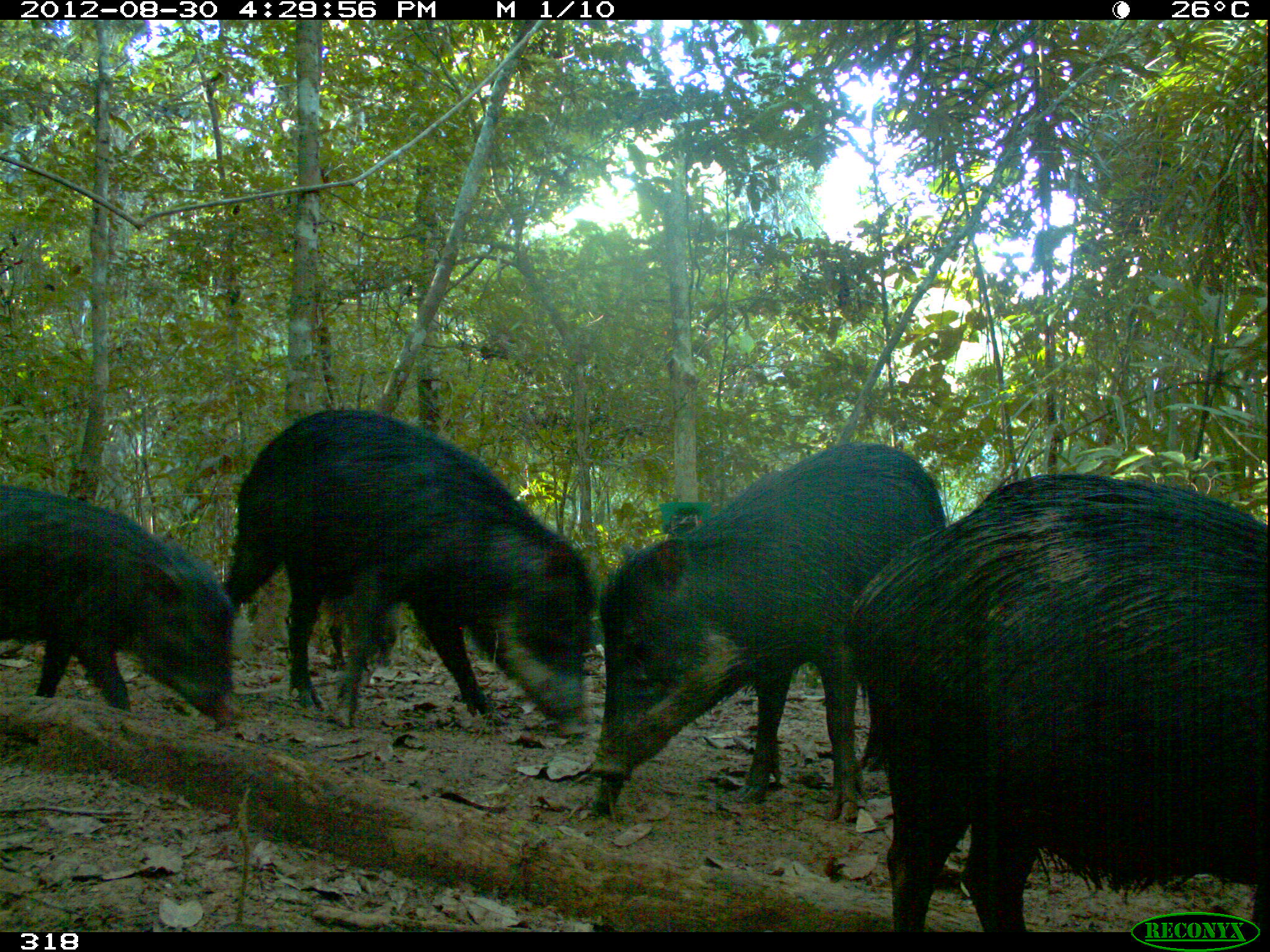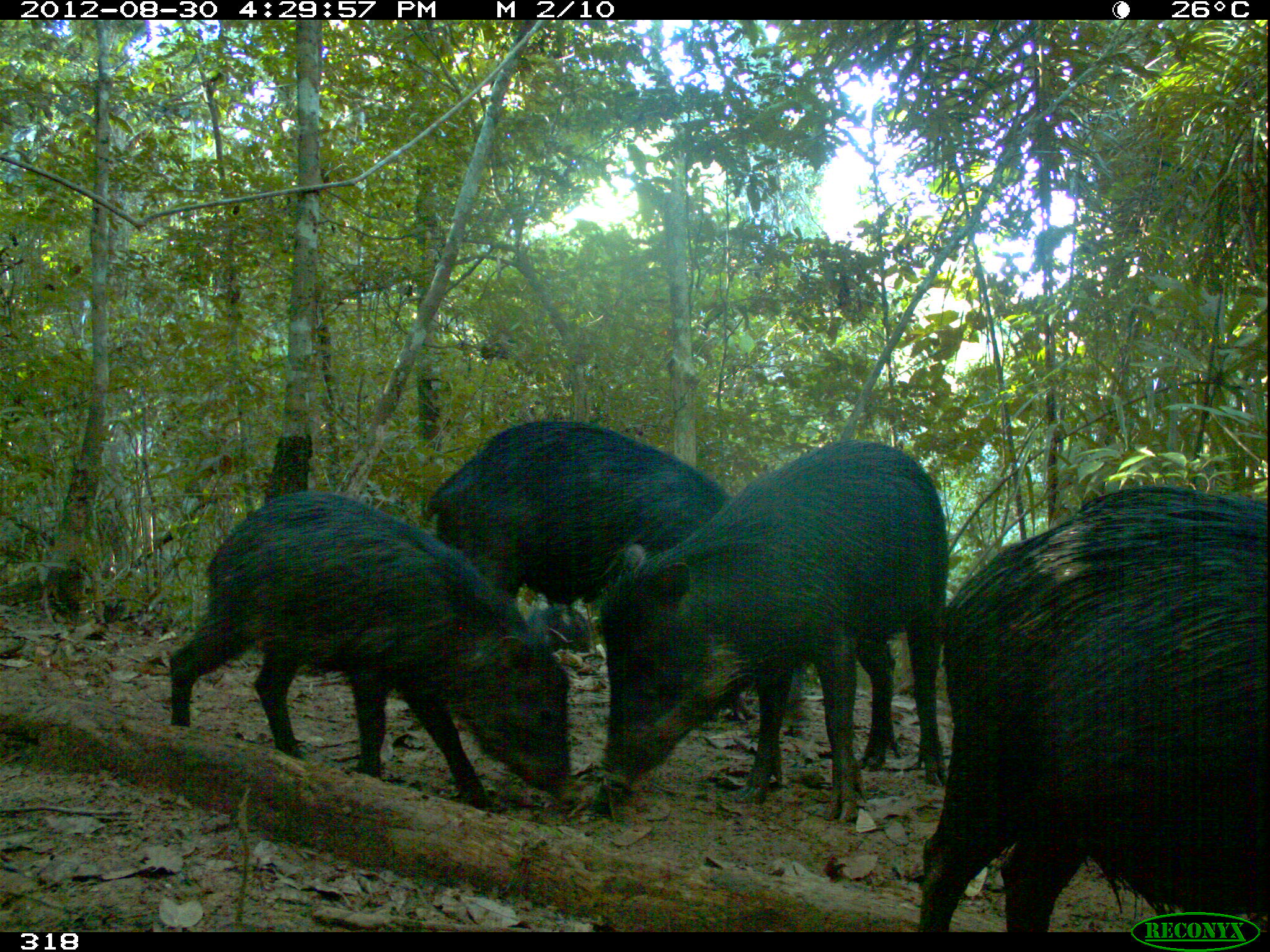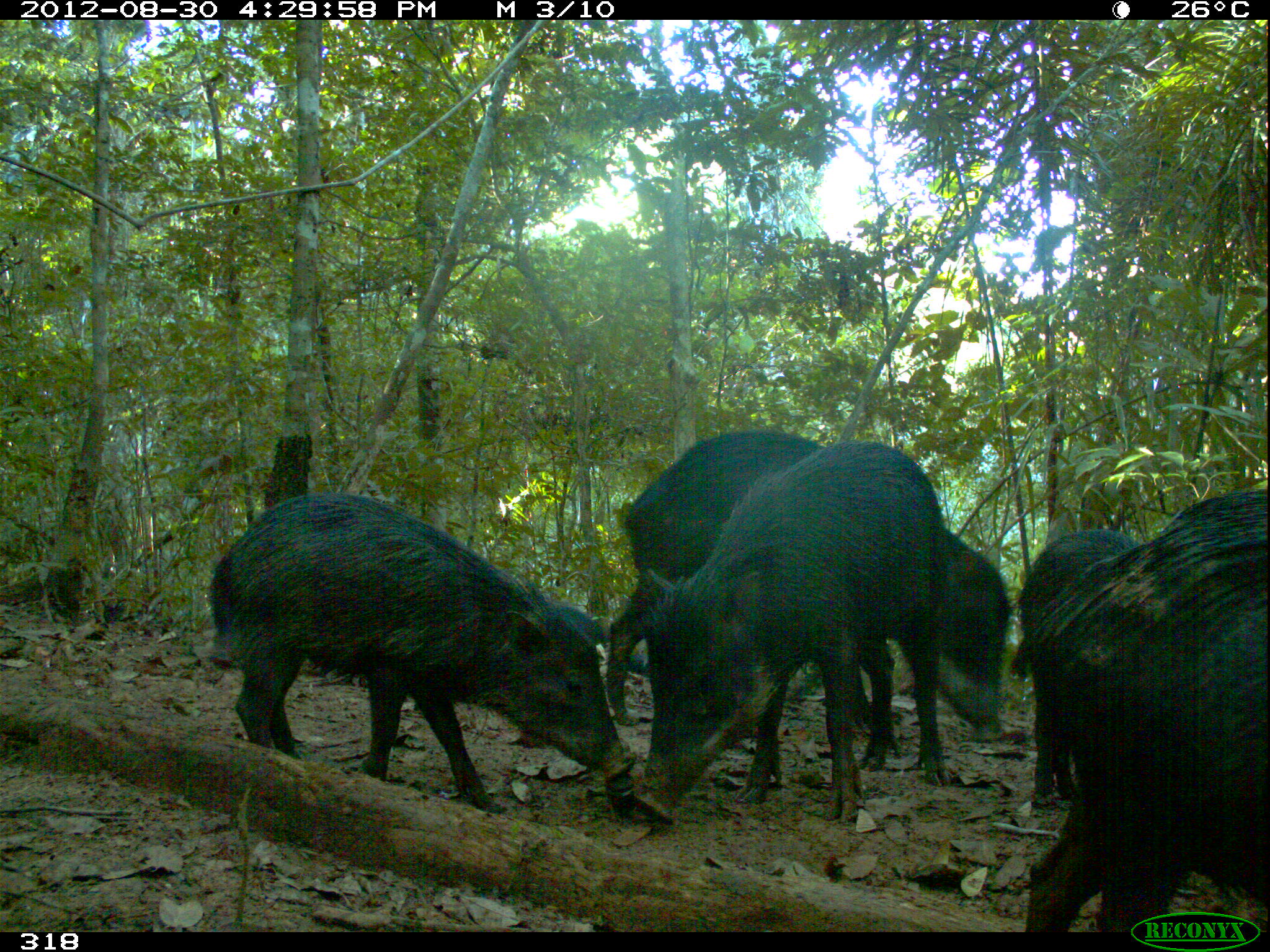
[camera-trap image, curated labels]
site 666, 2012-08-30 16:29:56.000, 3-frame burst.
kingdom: Animalia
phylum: Chordata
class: Mammalia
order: Artiodactyla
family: Tayassuidae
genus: Tayassu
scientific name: Tayassu pecari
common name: white-lipped peccary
Tayassu pecari (white-lipped peccary).